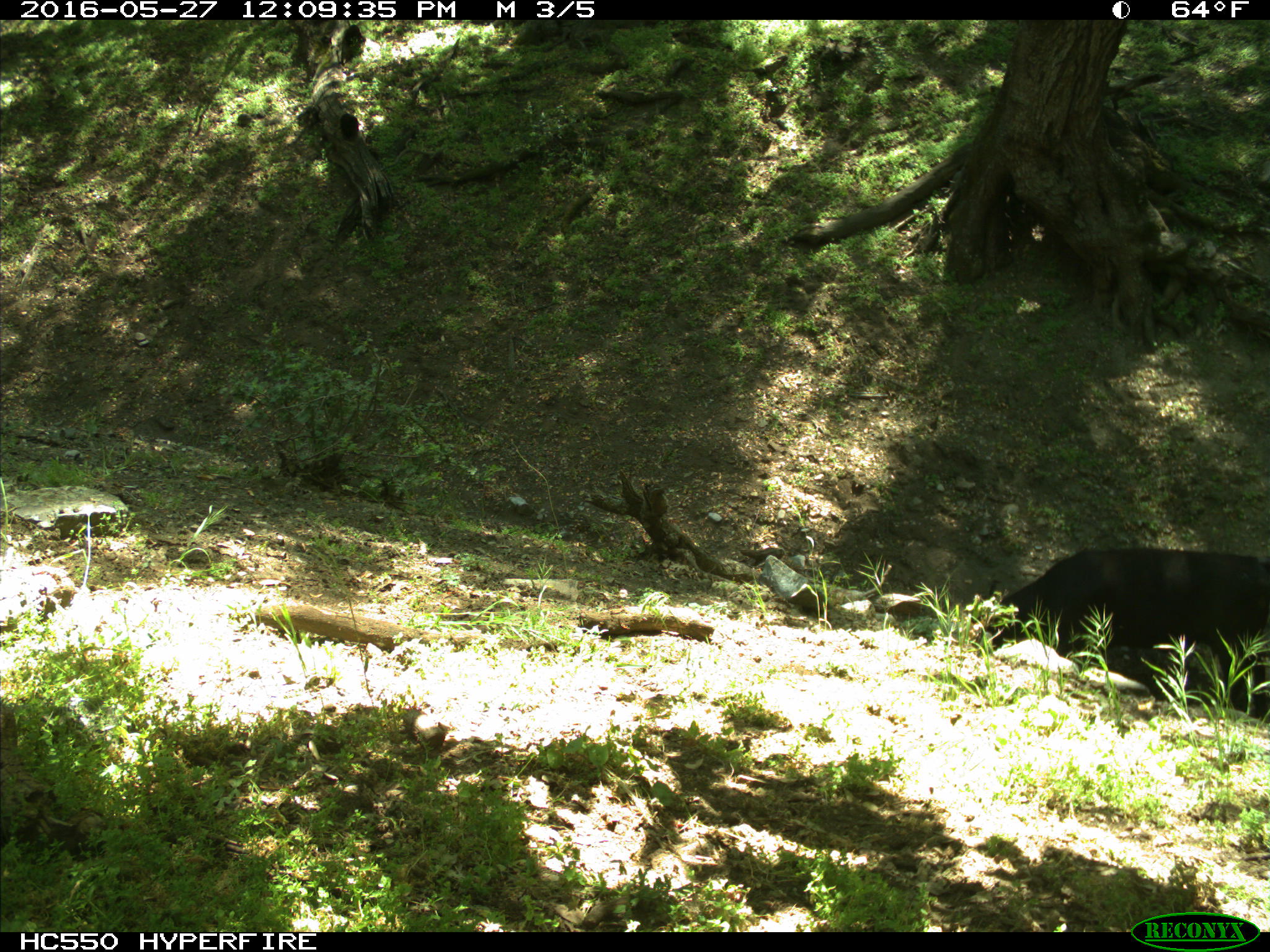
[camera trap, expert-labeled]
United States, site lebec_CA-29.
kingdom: Animalia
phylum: Chordata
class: Mammalia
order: Artiodactyla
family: Bovidae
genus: Bos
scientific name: Bos taurus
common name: domestic cow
Bos taurus (domestic cow).